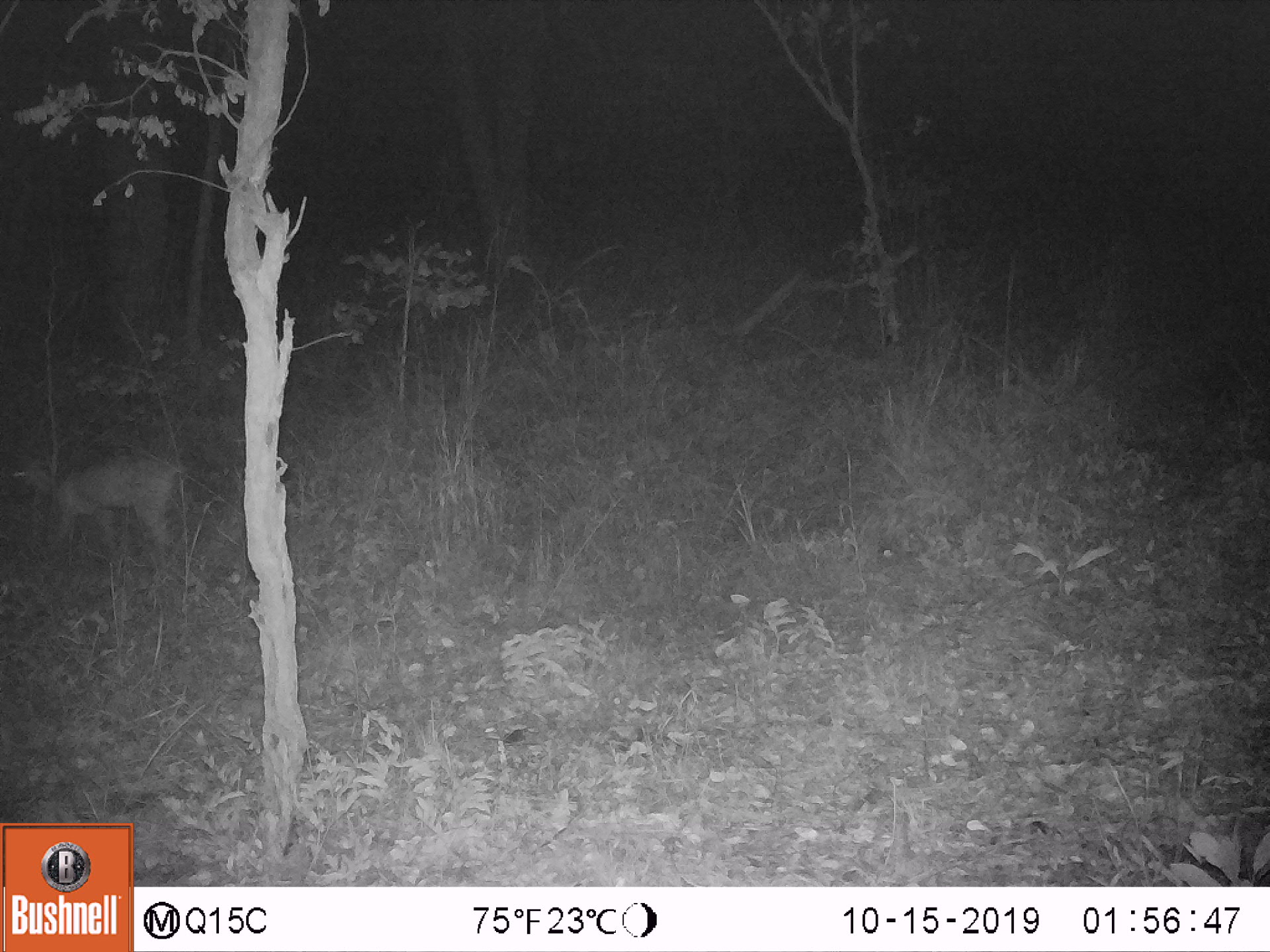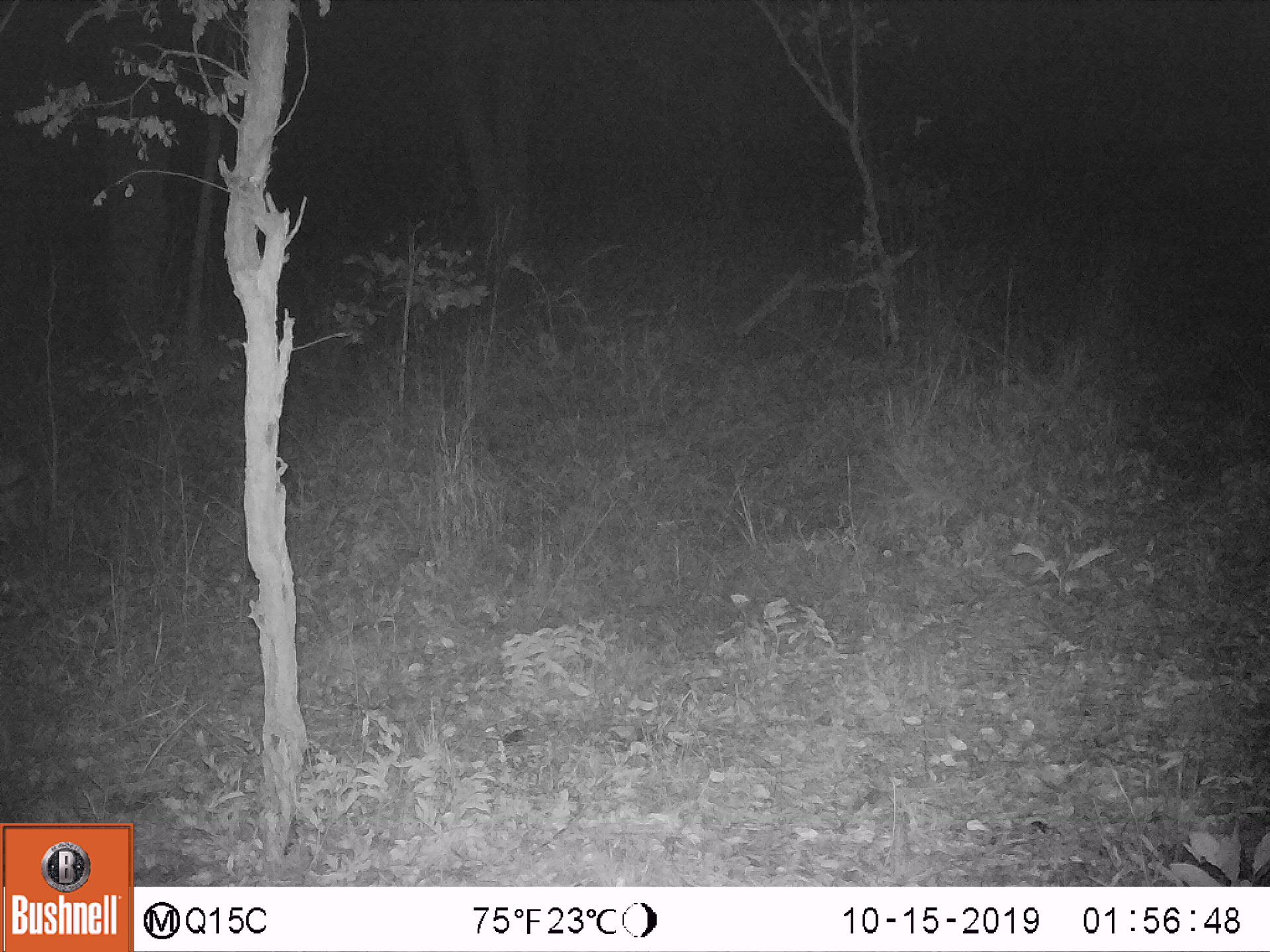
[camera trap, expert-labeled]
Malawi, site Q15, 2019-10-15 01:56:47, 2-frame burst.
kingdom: Animalia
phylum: Chordata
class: Mammalia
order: Artiodactyla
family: Bovidae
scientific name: Antilopinae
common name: small antelope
Small antelope (Antilopinae), count 1.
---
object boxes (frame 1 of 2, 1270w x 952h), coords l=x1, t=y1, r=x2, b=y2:
small antelope: l=0, t=440, r=200, b=573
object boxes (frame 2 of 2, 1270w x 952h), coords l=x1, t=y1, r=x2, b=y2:
small antelope: l=1, t=451, r=38, b=549